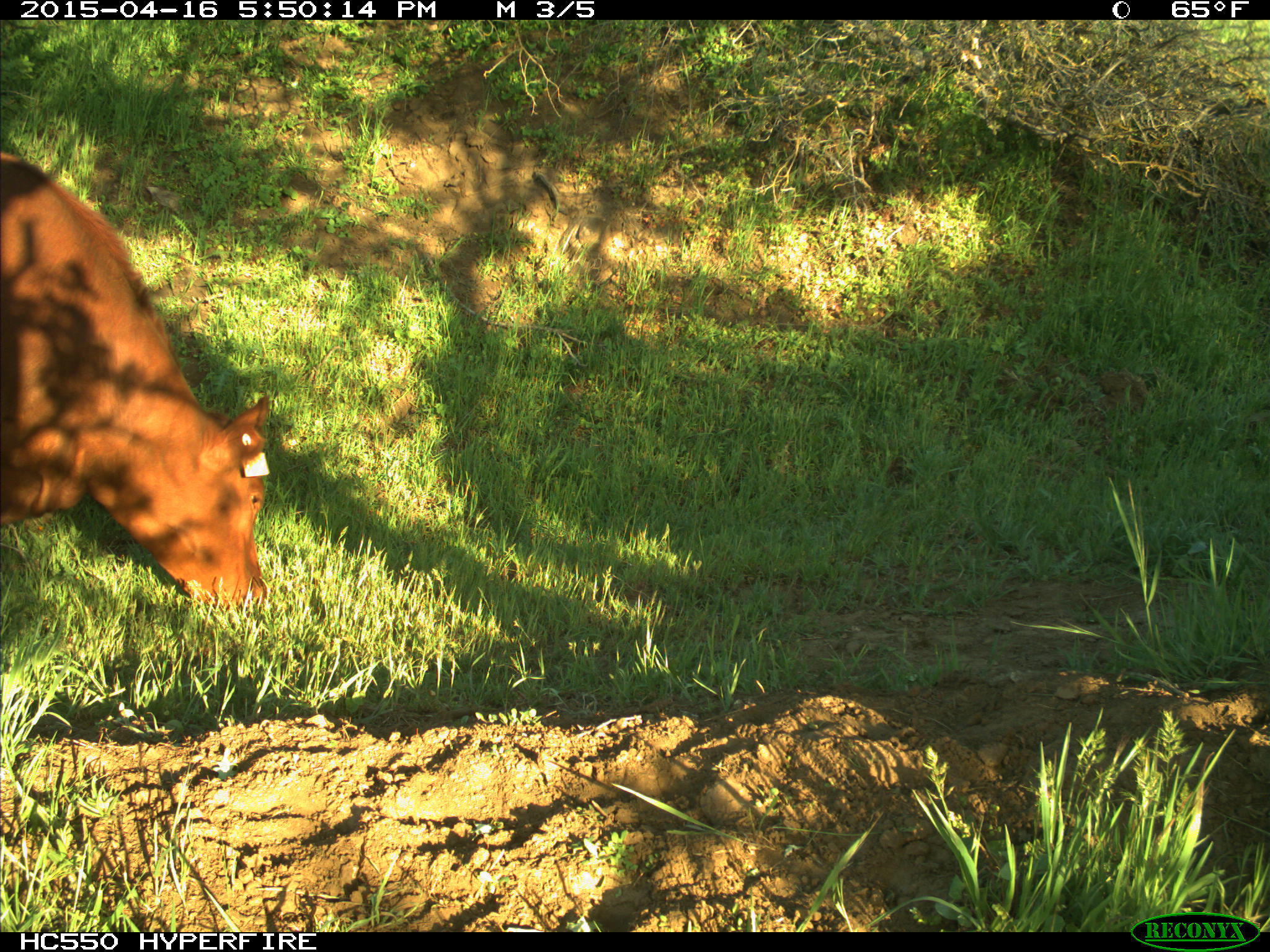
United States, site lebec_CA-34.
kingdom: Animalia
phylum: Chordata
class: Mammalia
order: Artiodactyla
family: Bovidae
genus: Bos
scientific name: Bos taurus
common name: domestic cow